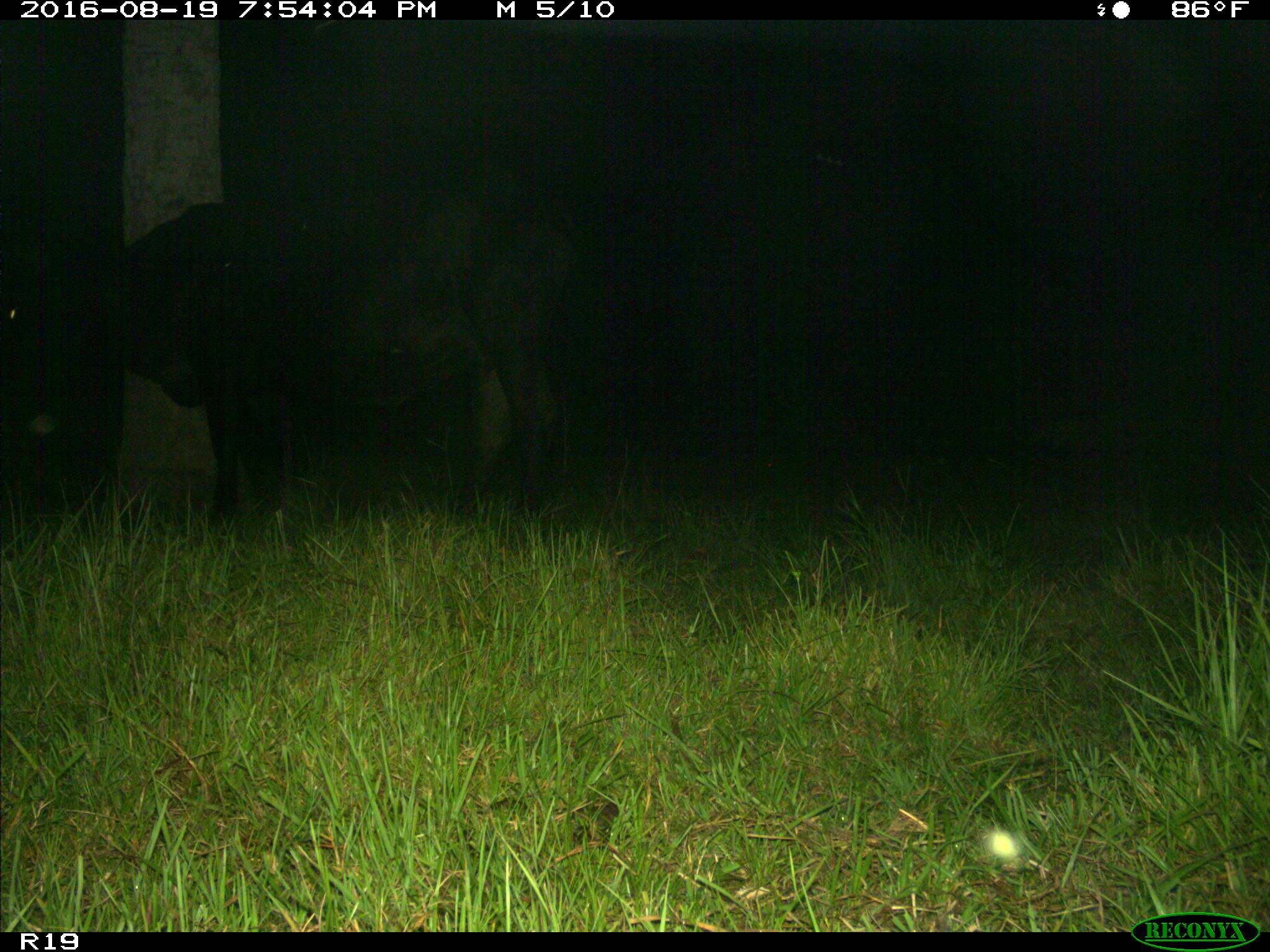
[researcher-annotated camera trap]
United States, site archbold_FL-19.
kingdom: Animalia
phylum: Chordata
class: Mammalia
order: Artiodactyla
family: Bovidae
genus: Bos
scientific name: Bos taurus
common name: domestic cow